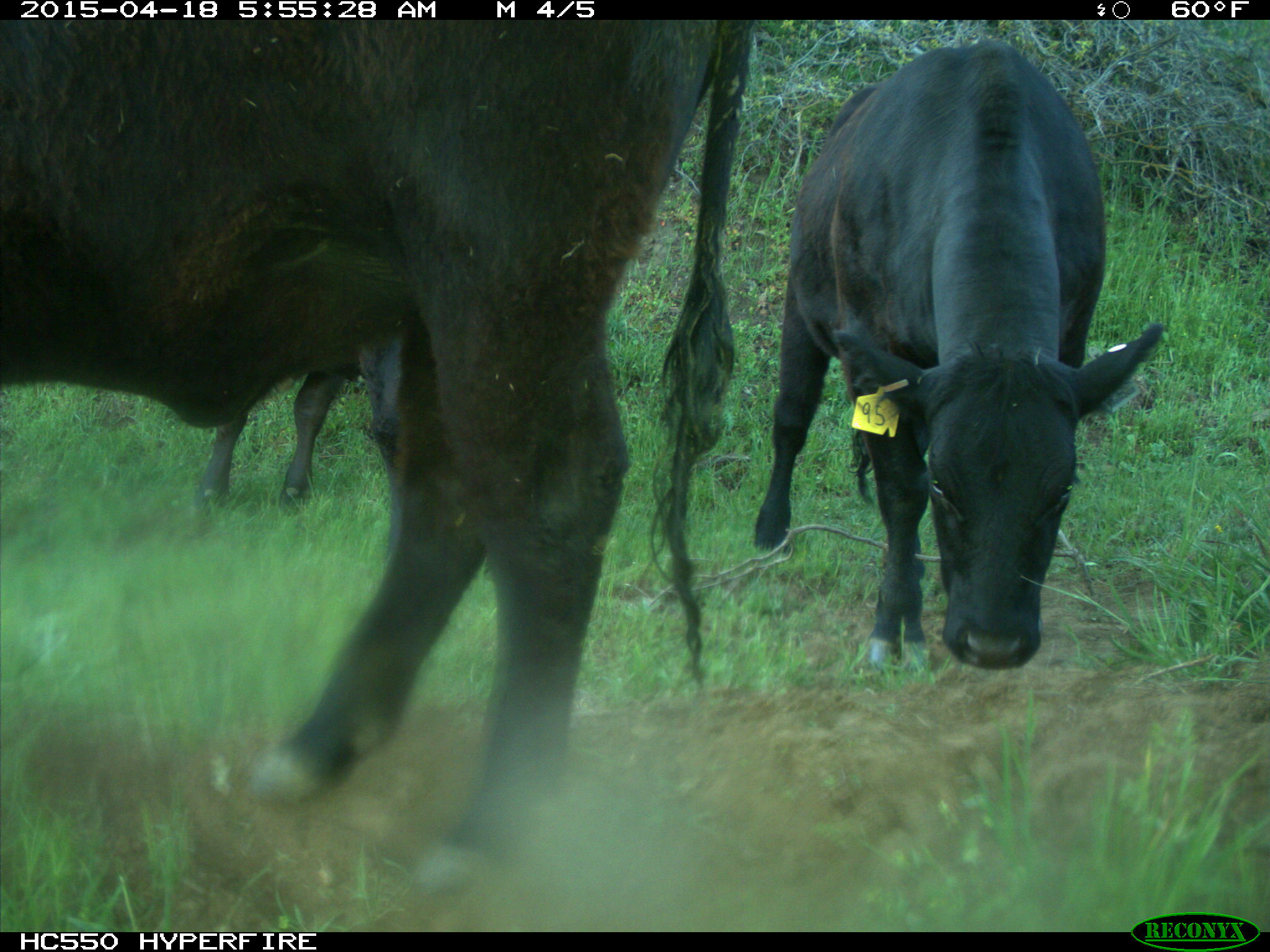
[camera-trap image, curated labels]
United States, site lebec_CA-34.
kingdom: Animalia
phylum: Chordata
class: Mammalia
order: Artiodactyla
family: Bovidae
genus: Bos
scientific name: Bos taurus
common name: domestic cow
Bos taurus (domestic cow).